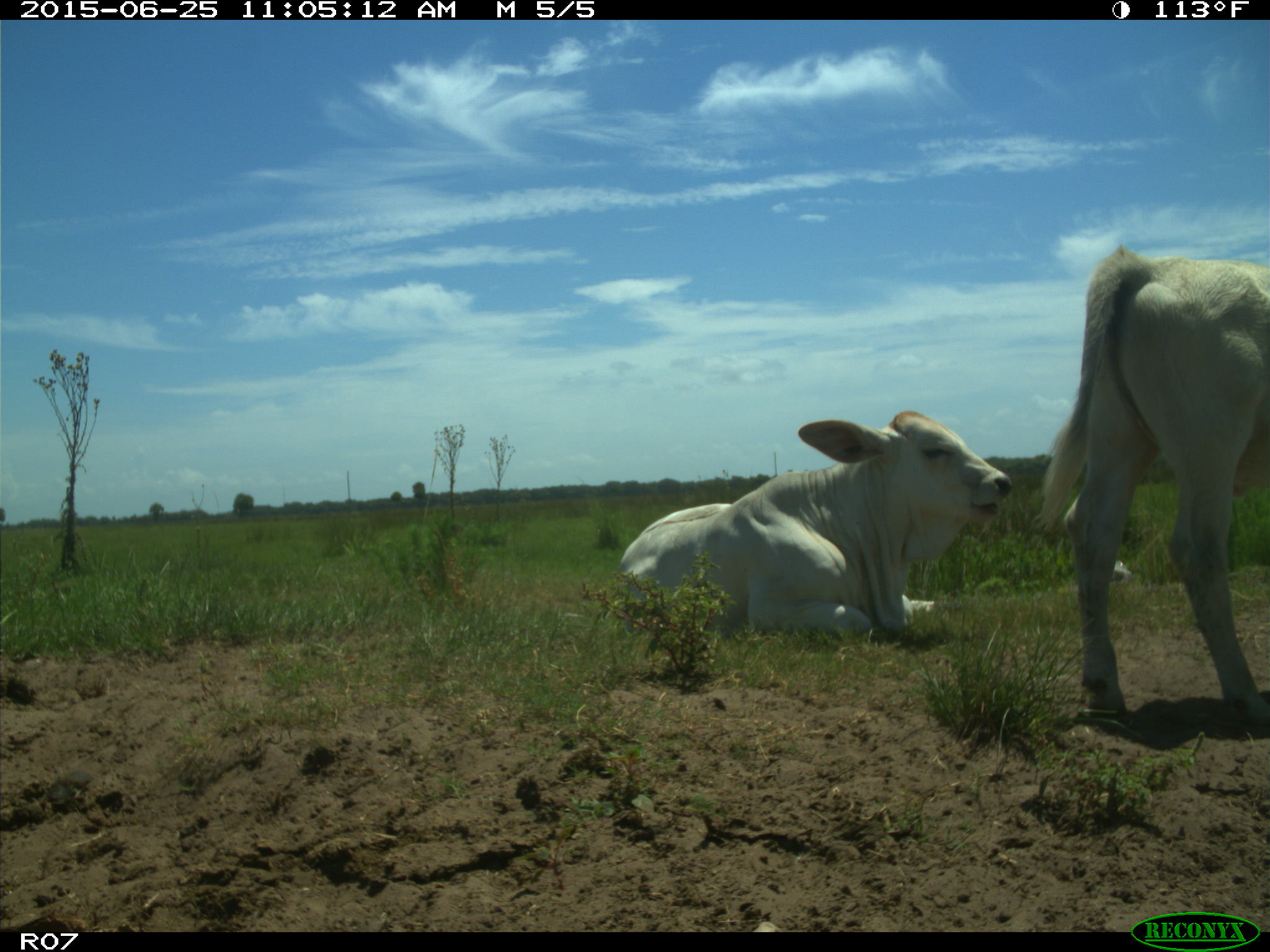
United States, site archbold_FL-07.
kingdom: Animalia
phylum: Chordata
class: Mammalia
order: Artiodactyla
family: Bovidae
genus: Bos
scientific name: Bos taurus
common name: domestic cow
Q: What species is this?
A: Bos taurus (domestic cow).